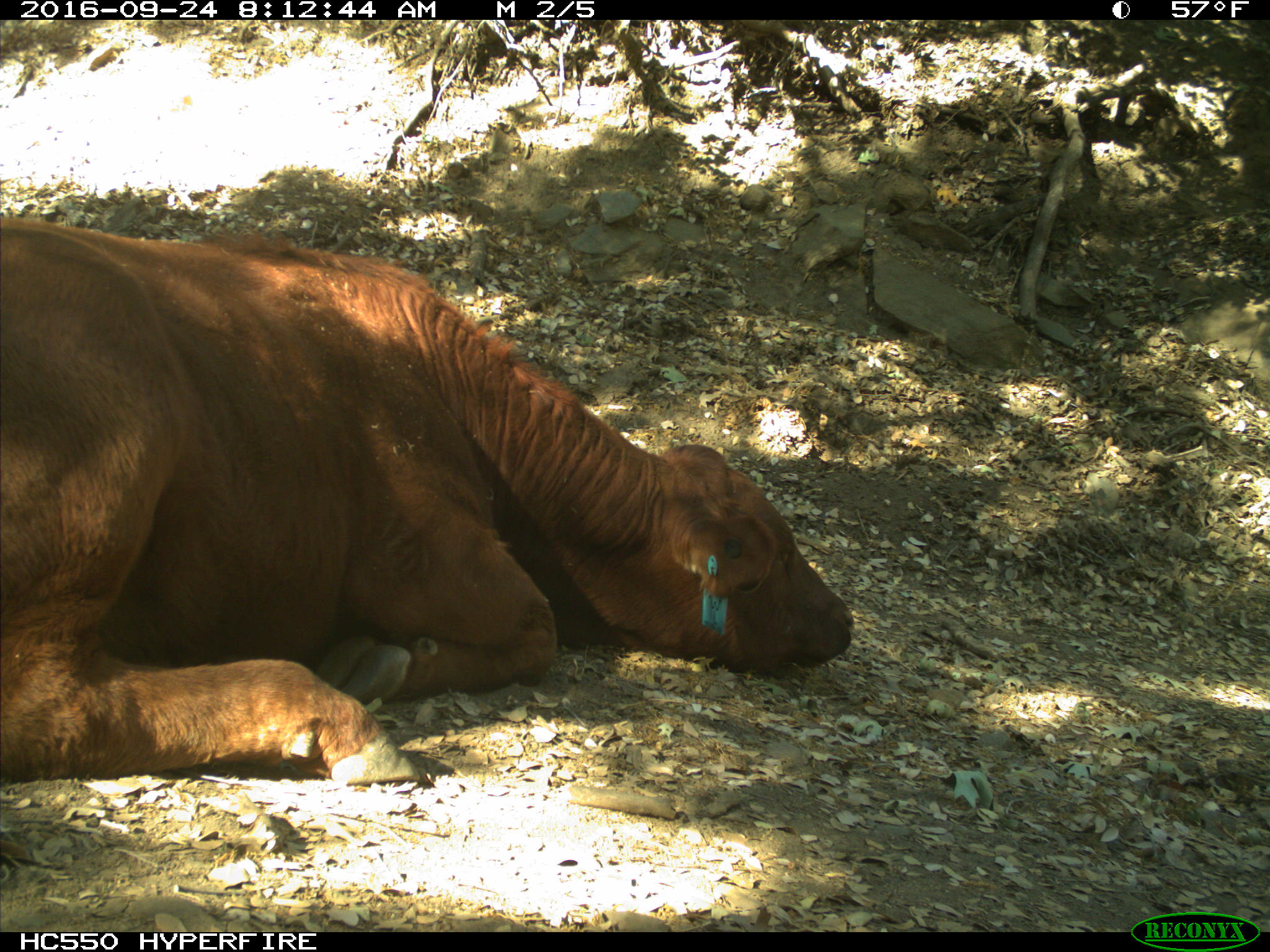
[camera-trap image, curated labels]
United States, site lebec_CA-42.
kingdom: Animalia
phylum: Chordata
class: Mammalia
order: Artiodactyla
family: Bovidae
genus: Bos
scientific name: Bos taurus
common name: domestic cow